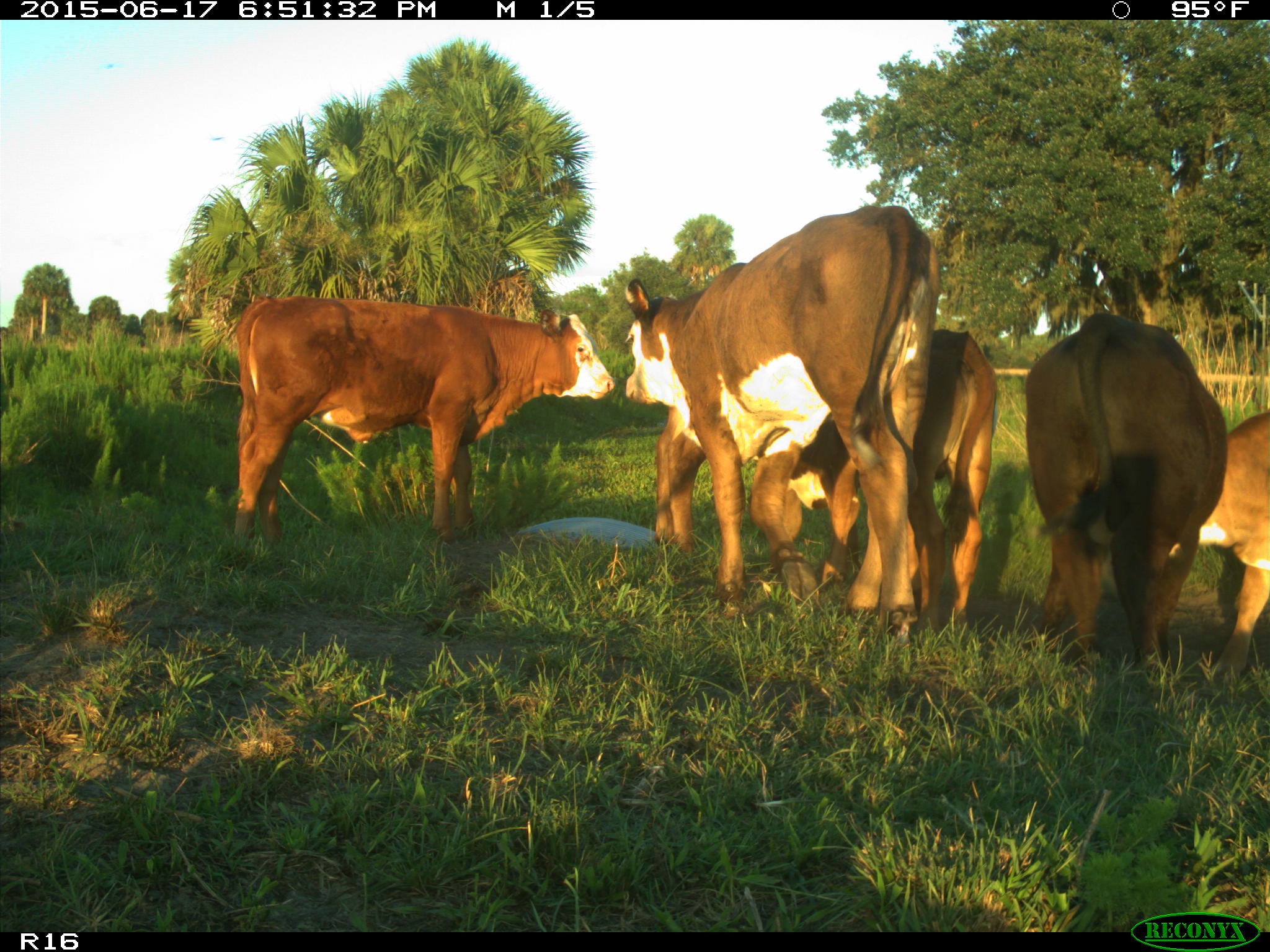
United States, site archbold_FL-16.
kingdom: Animalia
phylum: Chordata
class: Mammalia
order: Artiodactyla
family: Bovidae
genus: Bos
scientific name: Bos taurus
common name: domestic cow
Bos taurus (domestic cow).